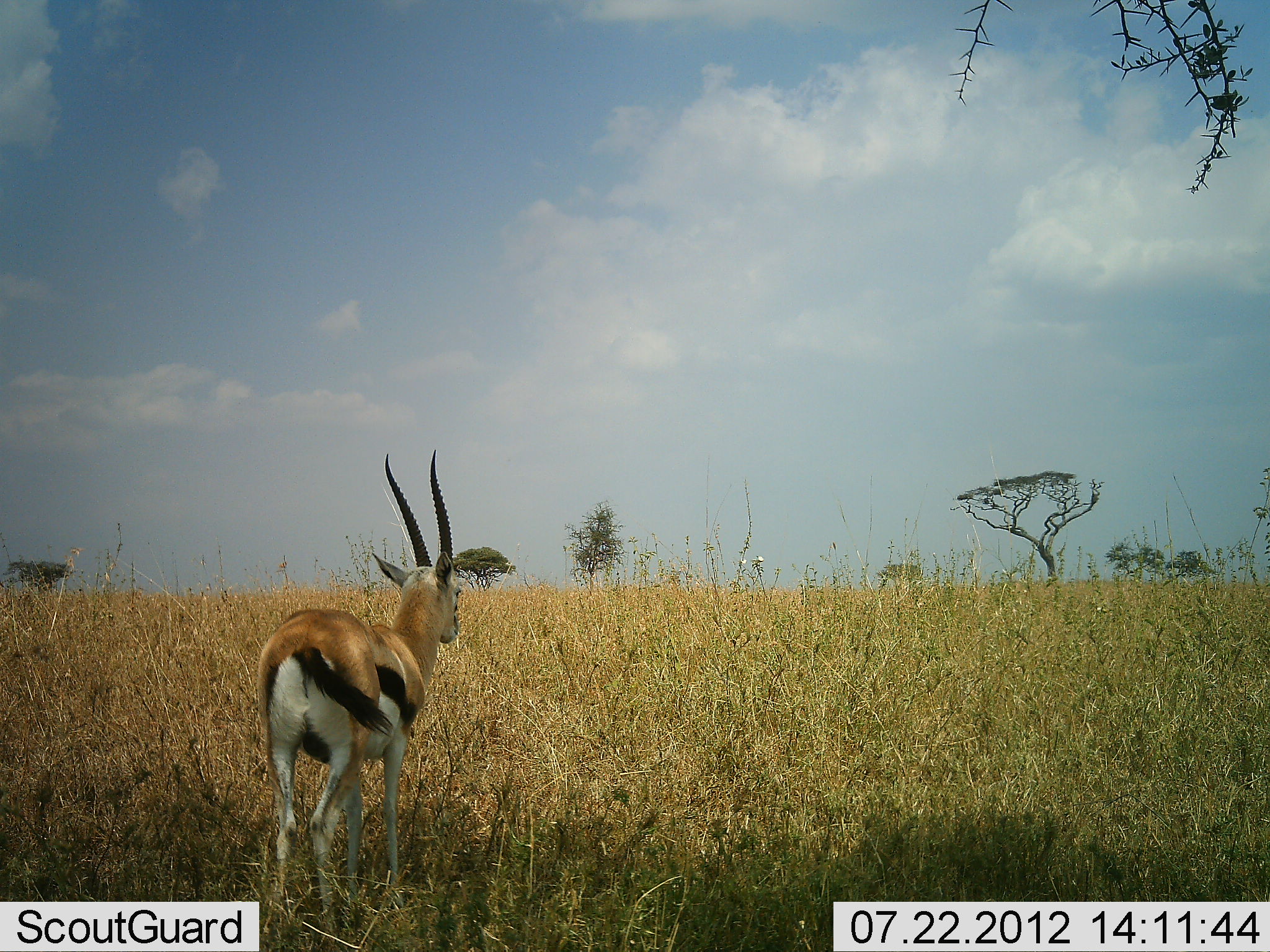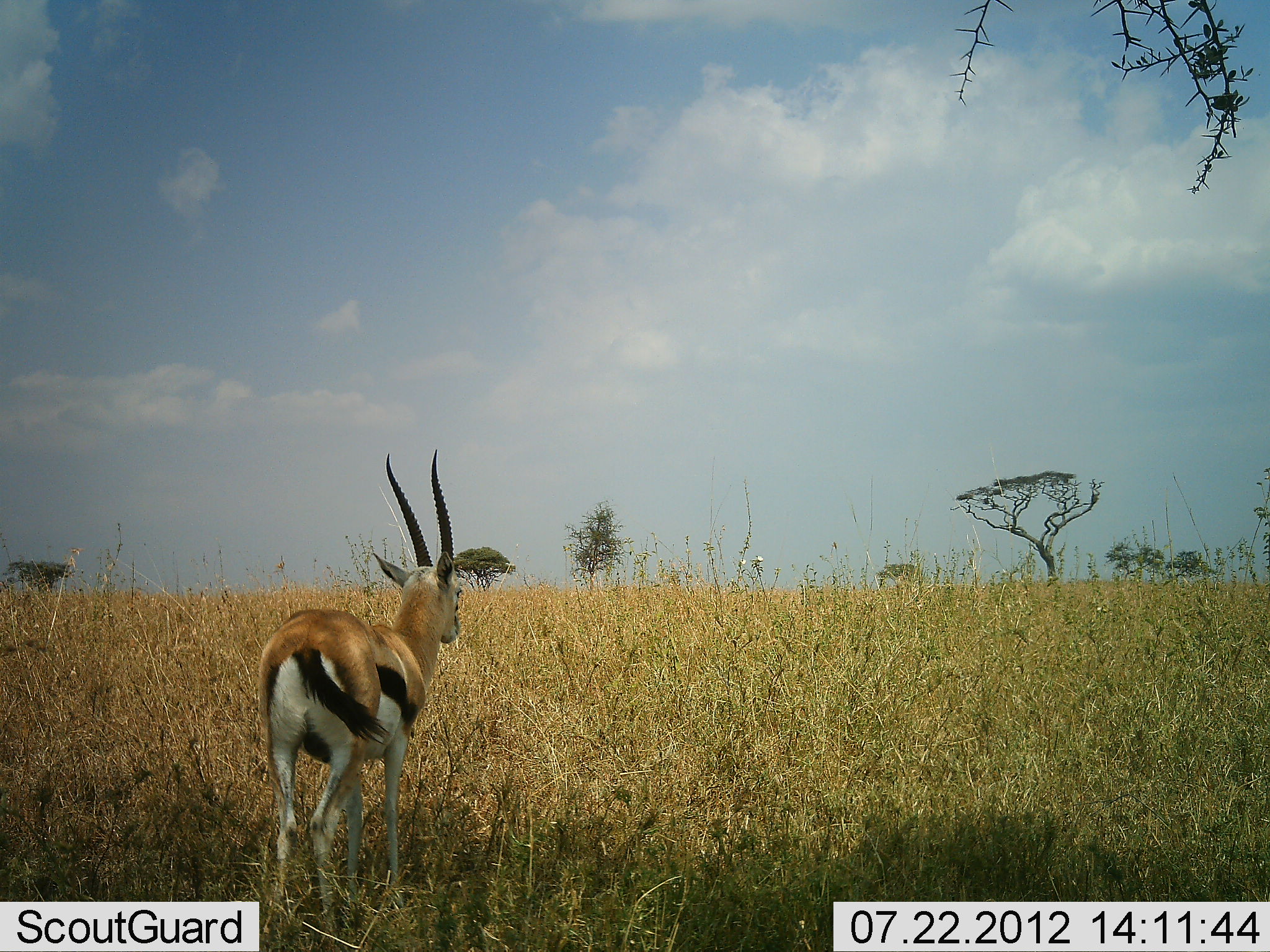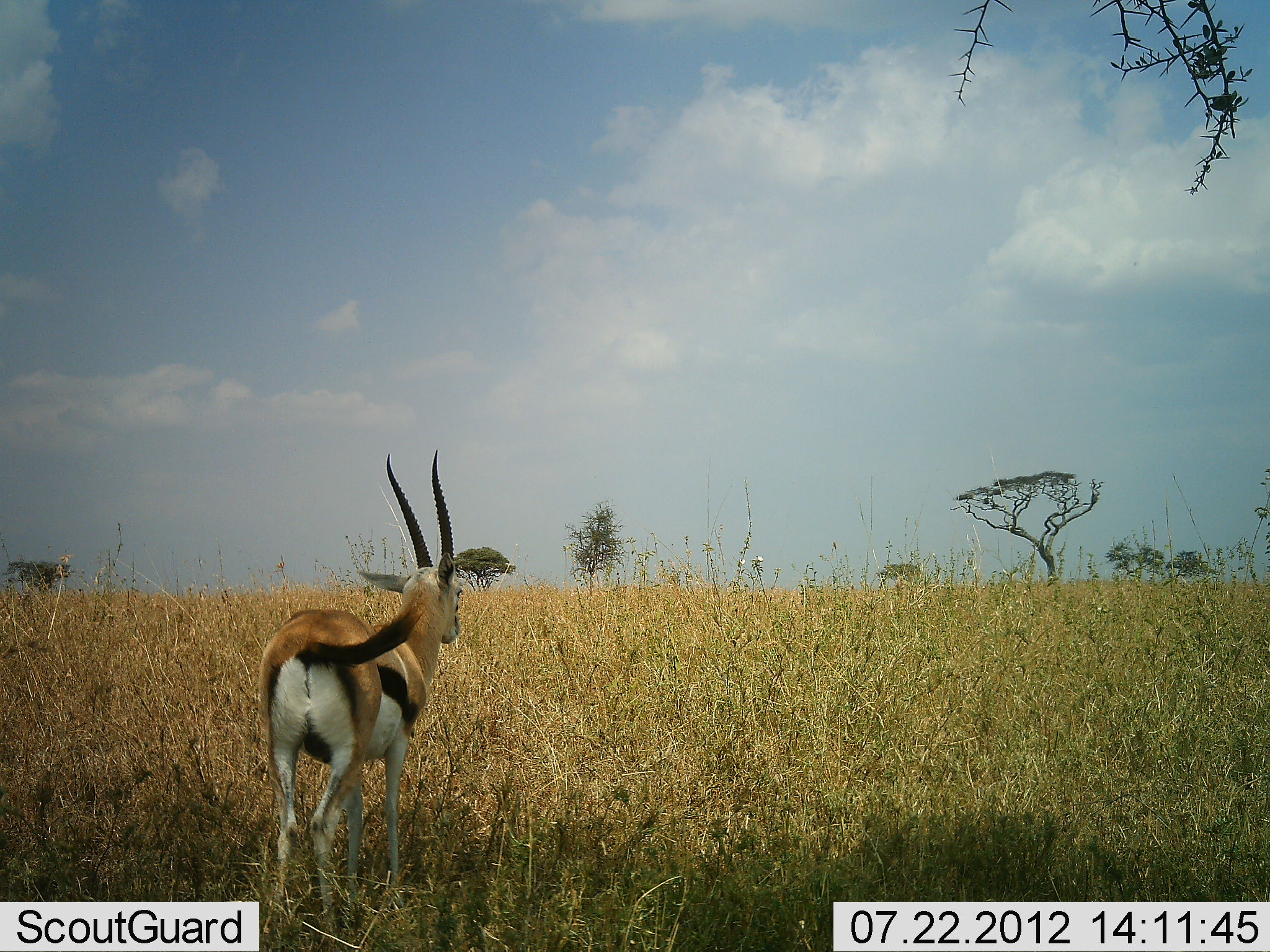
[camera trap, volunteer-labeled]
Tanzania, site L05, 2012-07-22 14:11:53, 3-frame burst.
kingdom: Animalia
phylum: Chordata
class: Mammalia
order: Artiodactyla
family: Bovidae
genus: Eudorcas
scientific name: Eudorcas thomsonii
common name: thomson's gazelle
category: gazellethomsons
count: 1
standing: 100%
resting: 0%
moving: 0%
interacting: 0%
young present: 0%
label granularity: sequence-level